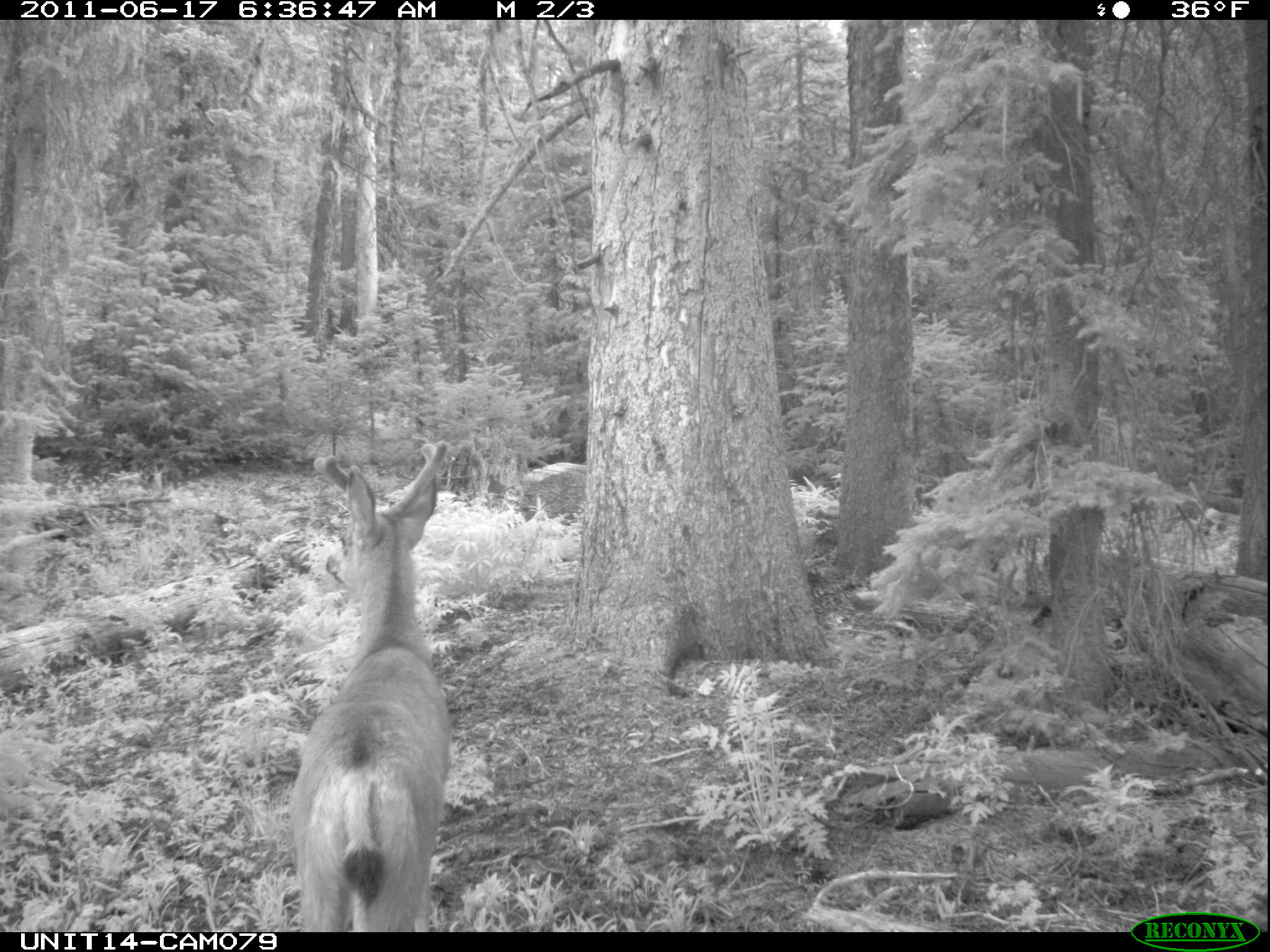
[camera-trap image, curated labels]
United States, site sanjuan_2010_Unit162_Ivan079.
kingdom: Animalia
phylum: Chordata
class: Mammalia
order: Artiodactyla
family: Cervidae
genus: Odocoileus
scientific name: Odocoileus hemionus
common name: mule deer